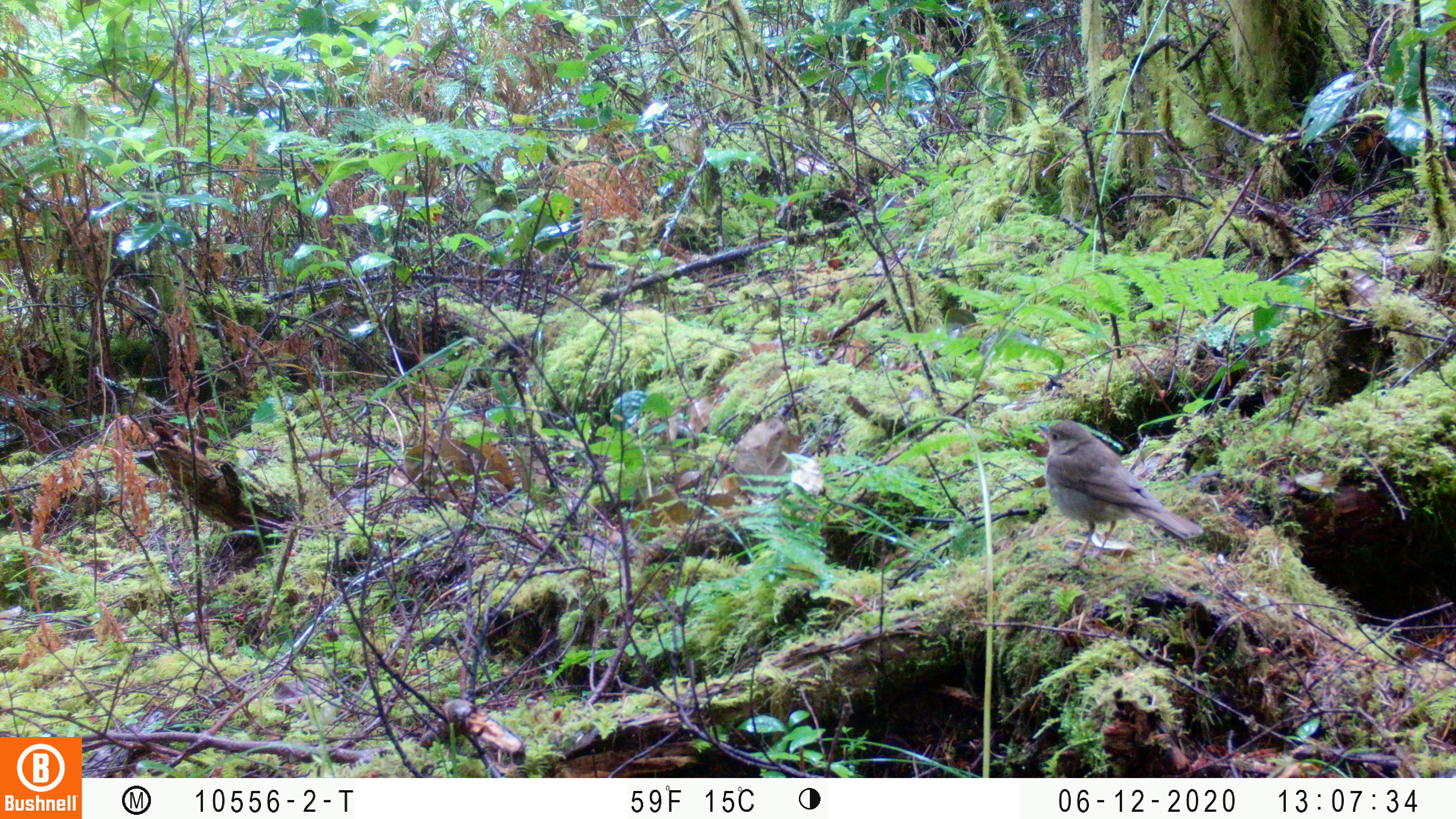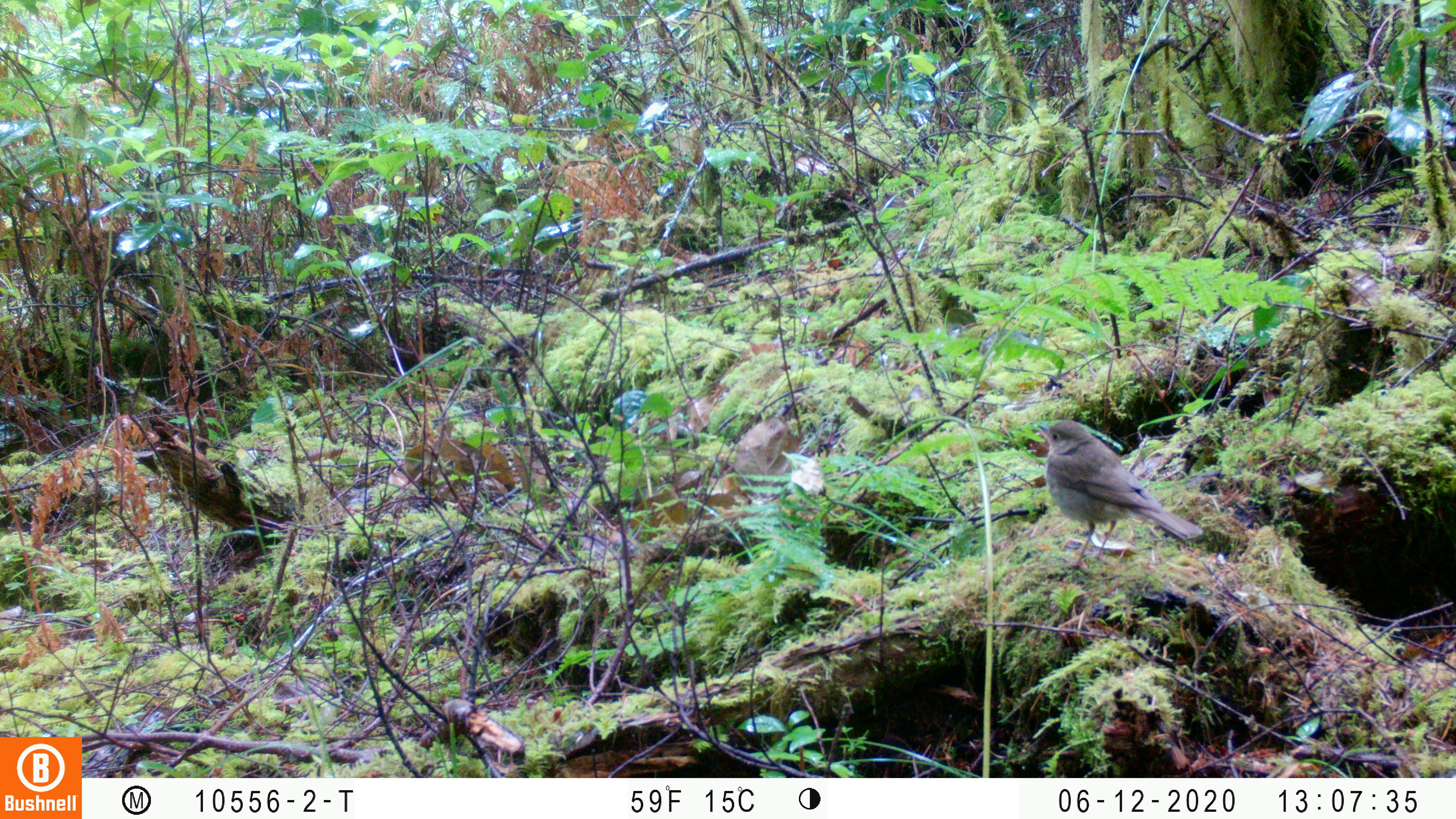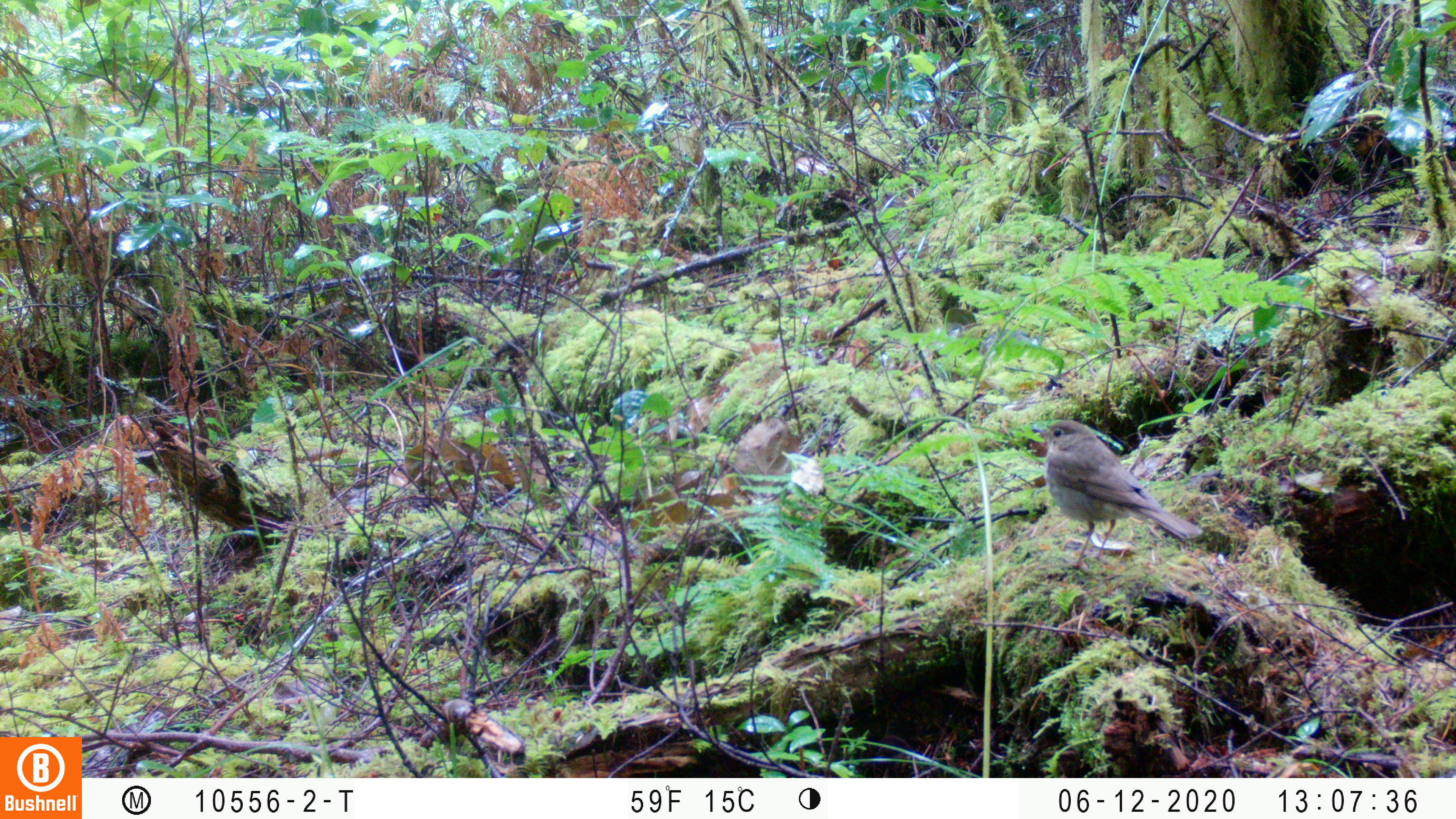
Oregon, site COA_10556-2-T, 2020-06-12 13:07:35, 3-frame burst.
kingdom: Animalia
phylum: Chordata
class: Aves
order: Passeriformes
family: Turdidae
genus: Catharus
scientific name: Catharus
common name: brown thrushes and nightingale-thrushes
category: catharus species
Catharus species (brown thrushes and nightingale-thrushes) (Catharus).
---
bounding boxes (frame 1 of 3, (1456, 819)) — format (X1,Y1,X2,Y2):
catharus species: (1043,421,1202,558)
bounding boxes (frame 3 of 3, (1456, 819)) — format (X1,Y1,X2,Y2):
catharus species: (1036,419,1200,544)